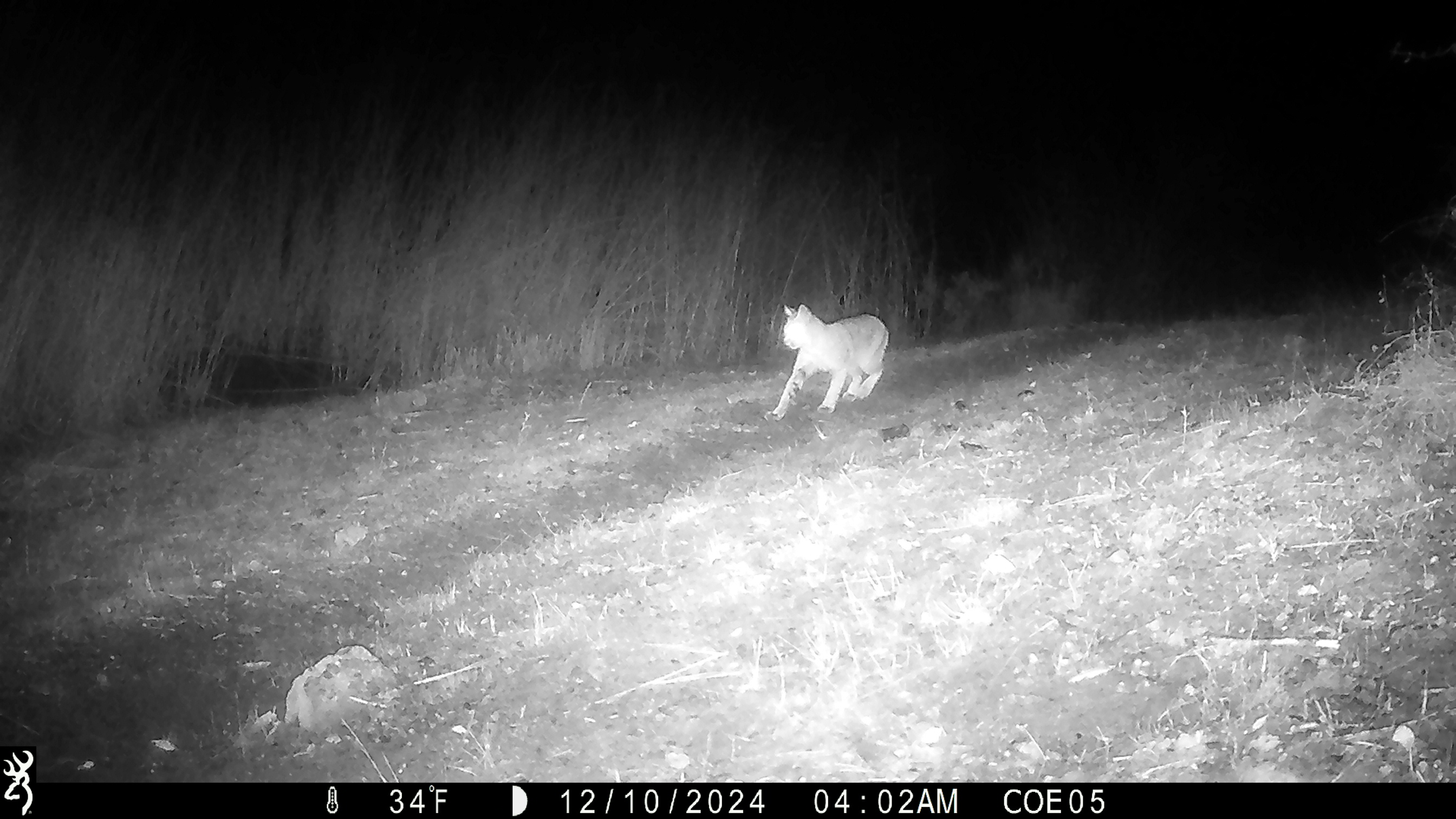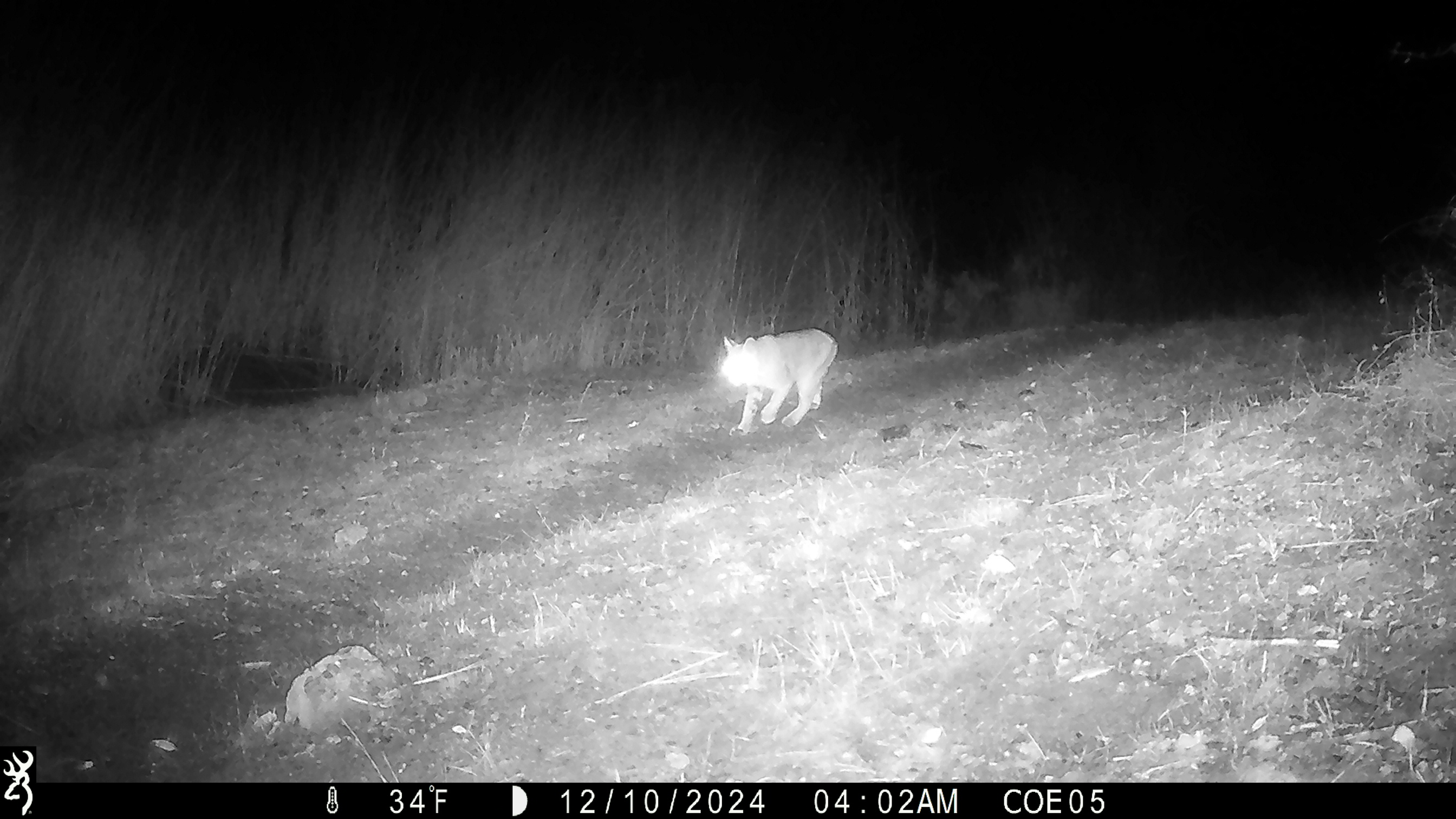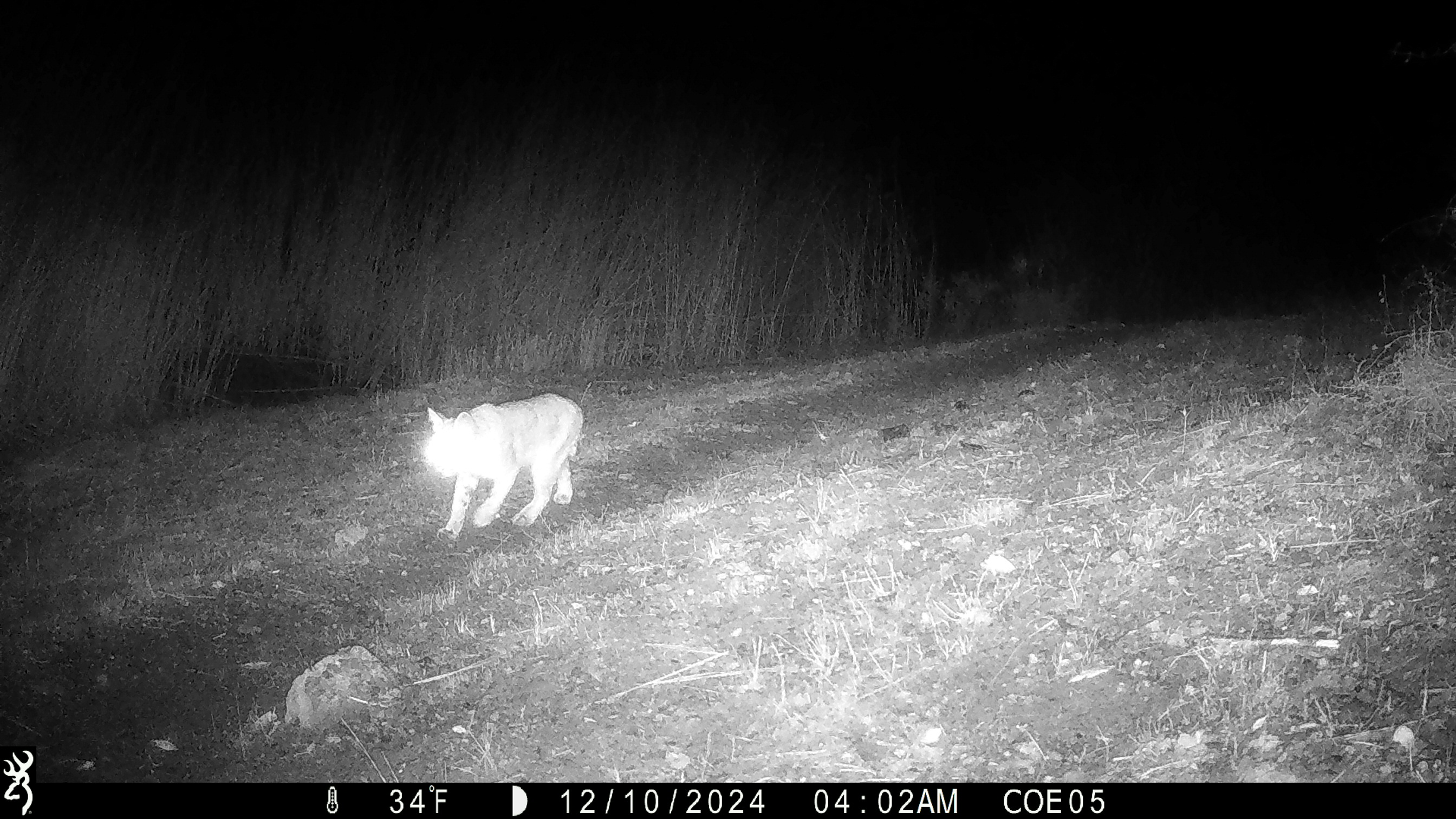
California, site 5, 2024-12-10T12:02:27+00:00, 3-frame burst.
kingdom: Animalia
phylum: Chordata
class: Mammalia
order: Carnivora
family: Felidae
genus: Lynx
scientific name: Lynx rufus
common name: bobcat